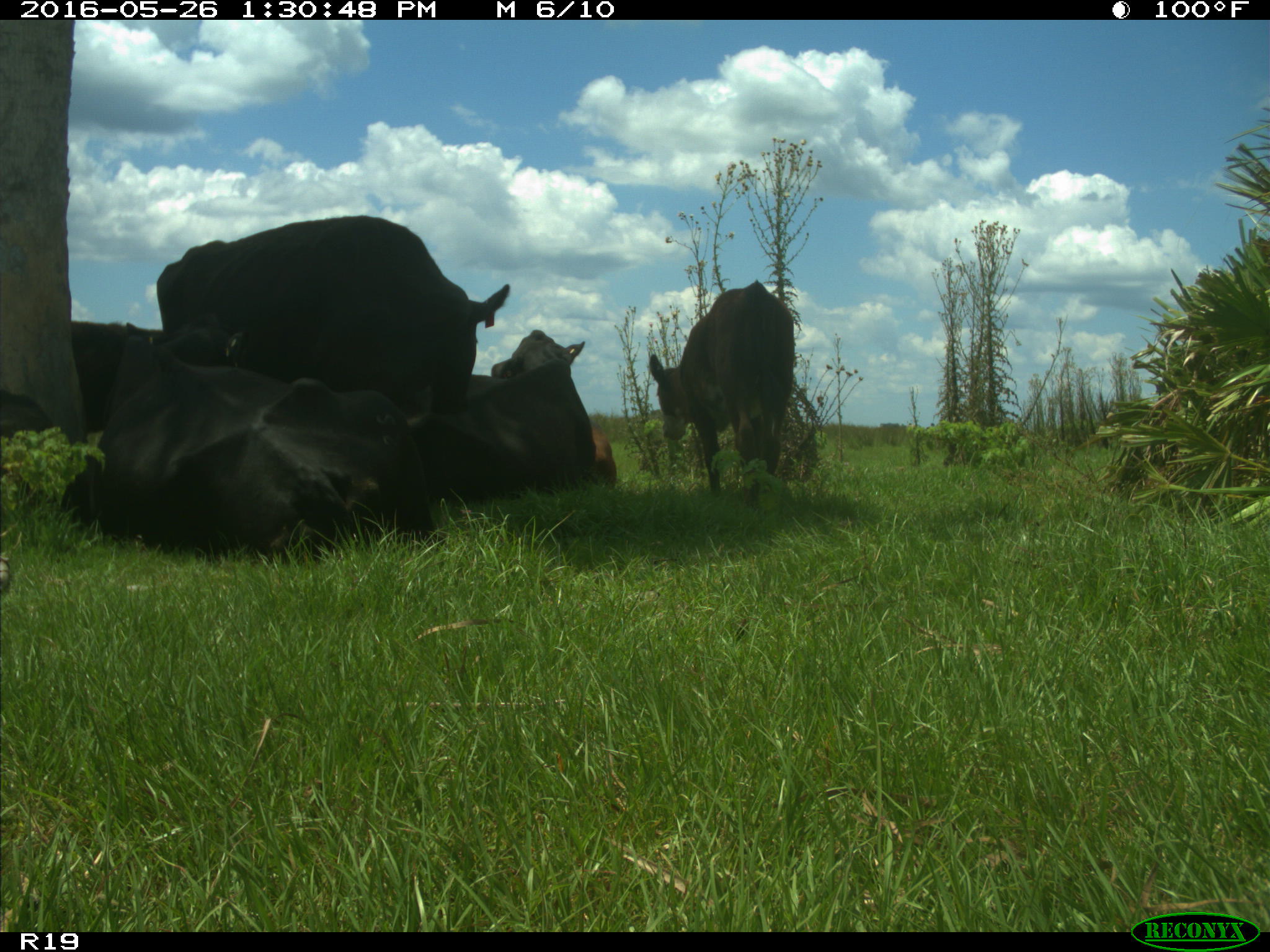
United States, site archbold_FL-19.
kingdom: Animalia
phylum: Chordata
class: Mammalia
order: Artiodactyla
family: Bovidae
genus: Bos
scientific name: Bos taurus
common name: domestic cow